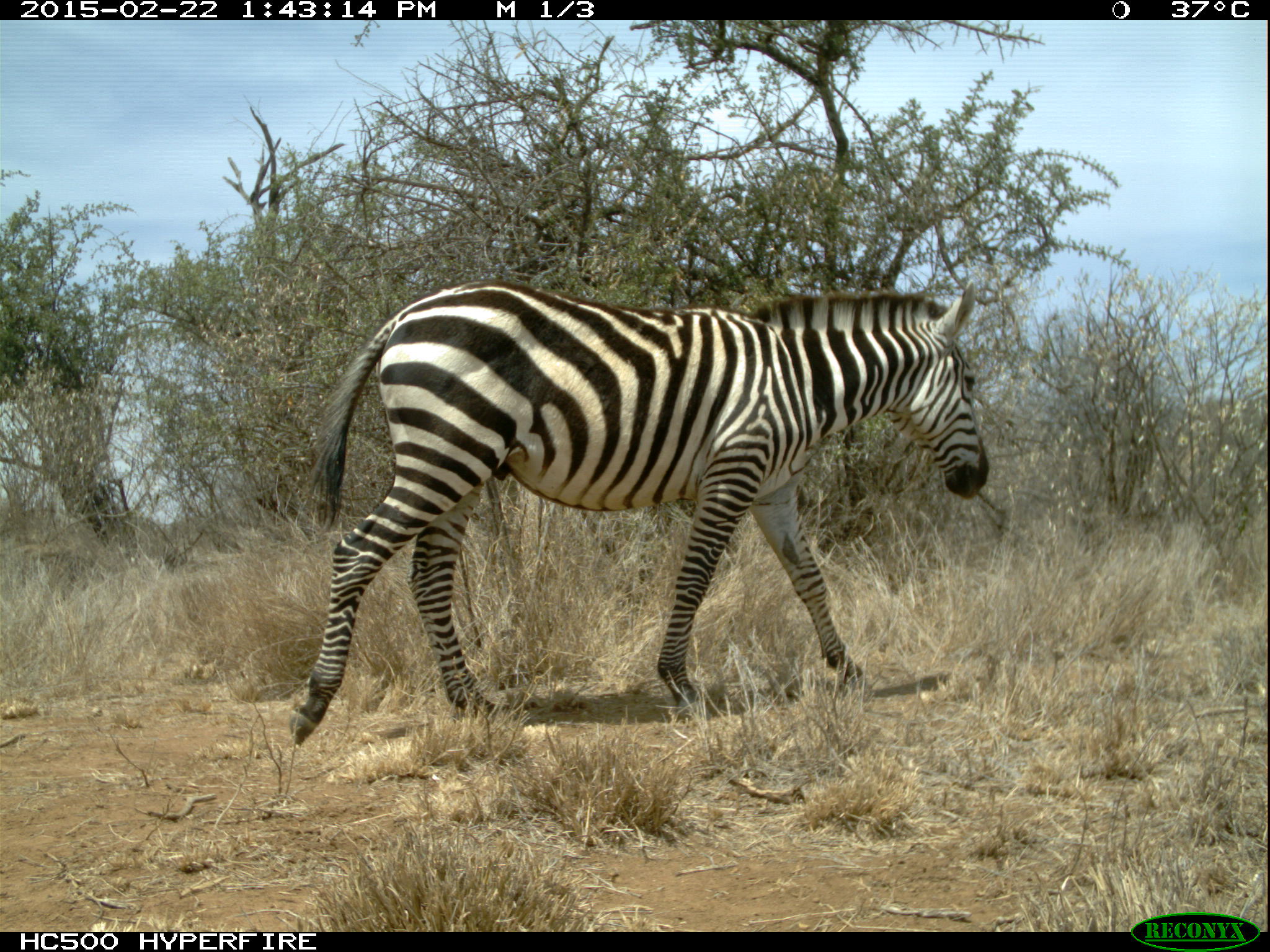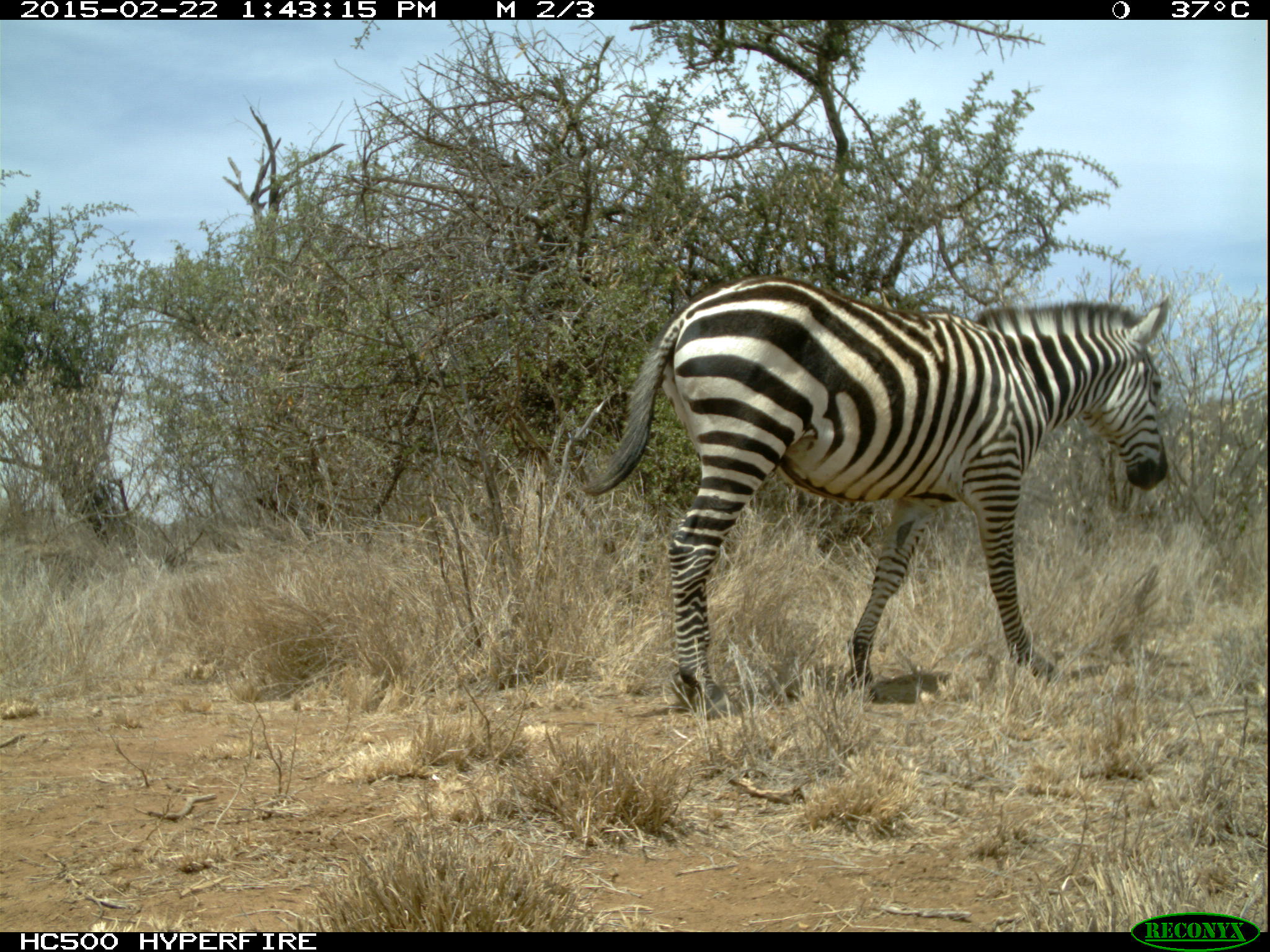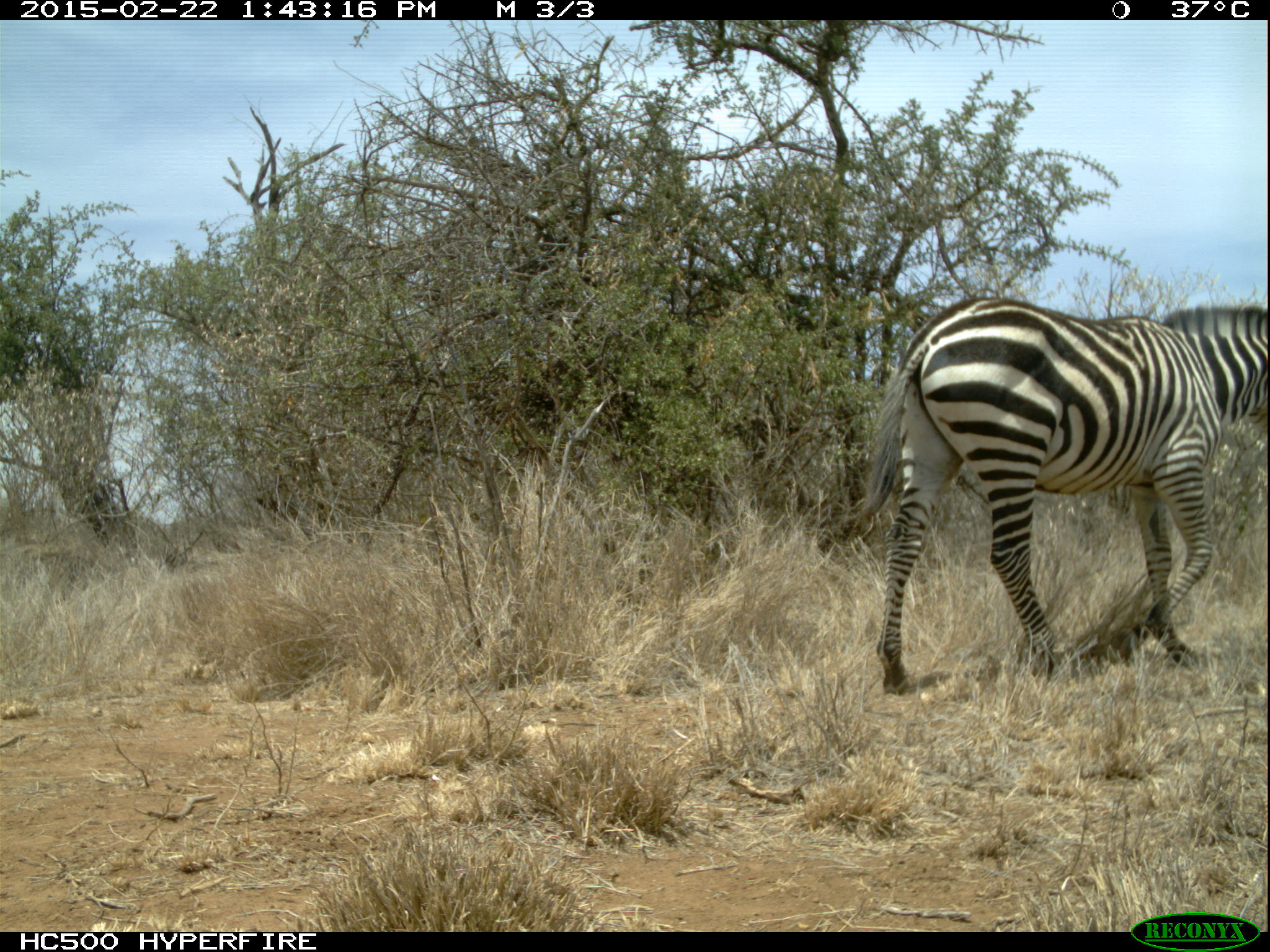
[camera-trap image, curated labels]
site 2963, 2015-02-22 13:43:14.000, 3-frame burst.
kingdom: Animalia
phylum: Chordata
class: Mammalia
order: Perissodactyla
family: Equidae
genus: Equus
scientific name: Equus quagga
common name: plains zebra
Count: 1.